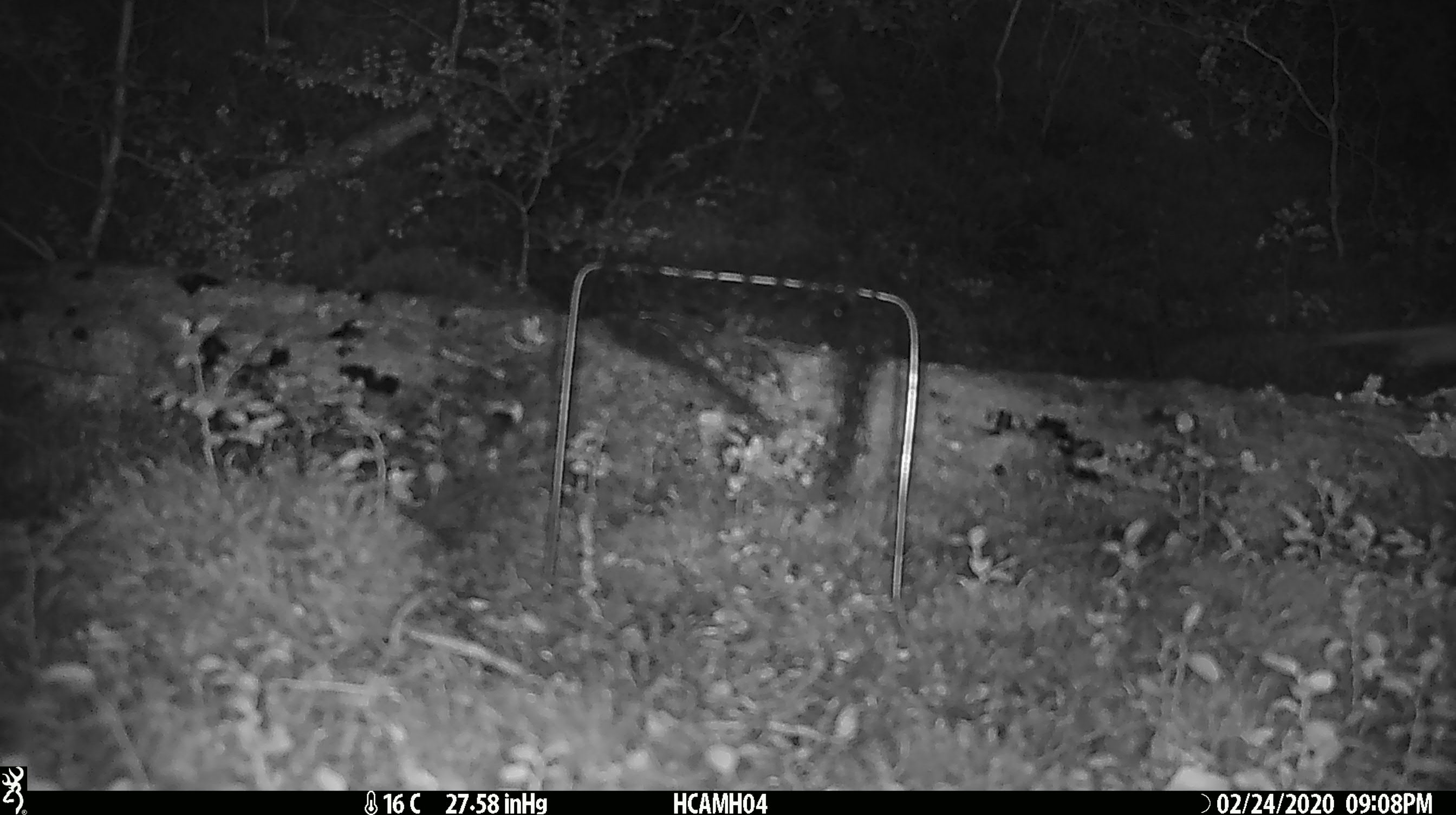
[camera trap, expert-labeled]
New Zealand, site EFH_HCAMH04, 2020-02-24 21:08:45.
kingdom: Animalia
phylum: Chordata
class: Mammalia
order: Rodentia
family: Muridae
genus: Mus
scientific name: Mus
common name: mouse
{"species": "mouse (Mus)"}